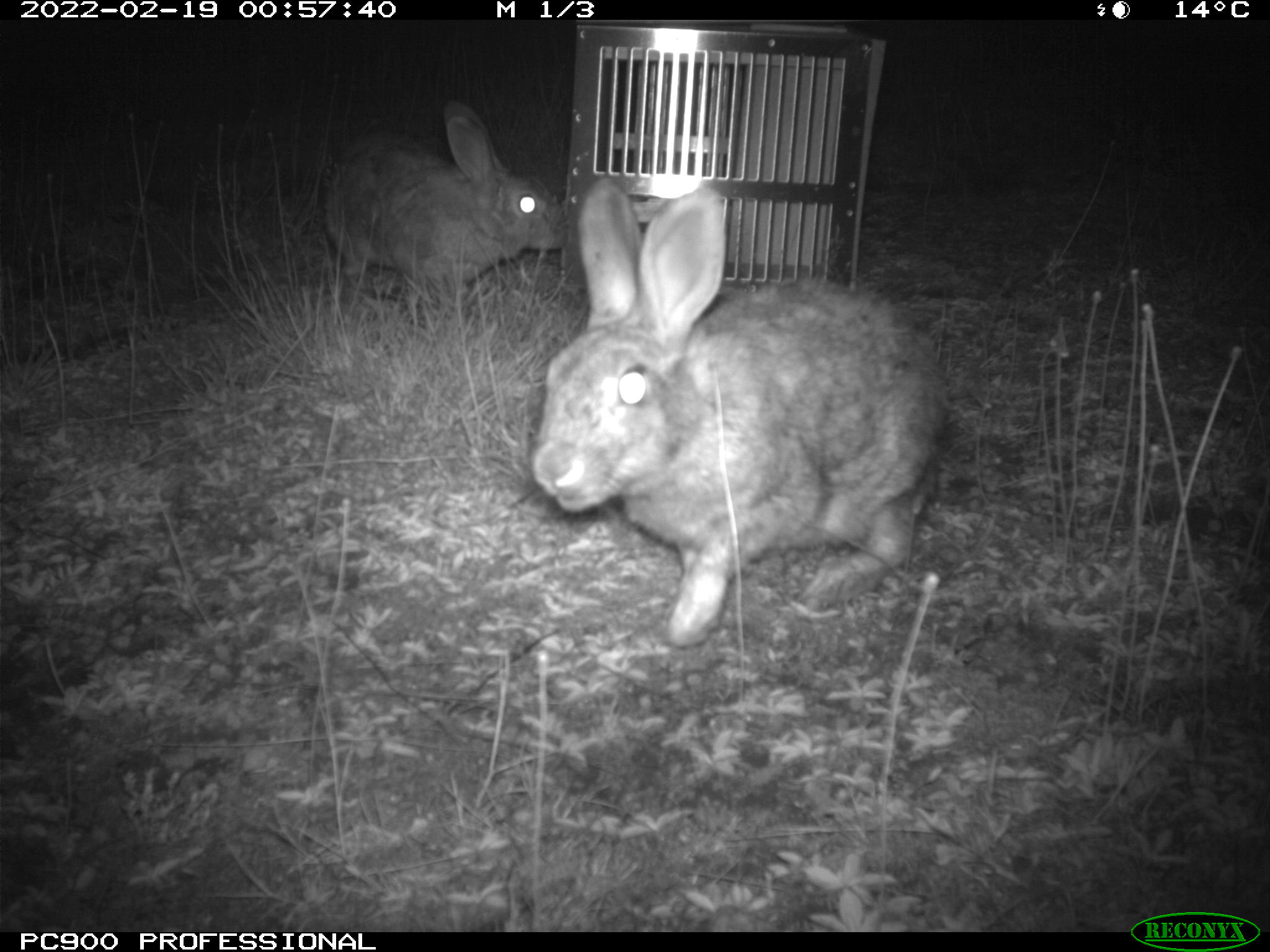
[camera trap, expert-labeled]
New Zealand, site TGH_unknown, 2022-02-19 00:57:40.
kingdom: Animalia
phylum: Chordata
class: Mammalia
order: Lagomorpha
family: Leporidae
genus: Oryctolagus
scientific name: Oryctolagus cuniculus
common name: european rabbit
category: rabbit